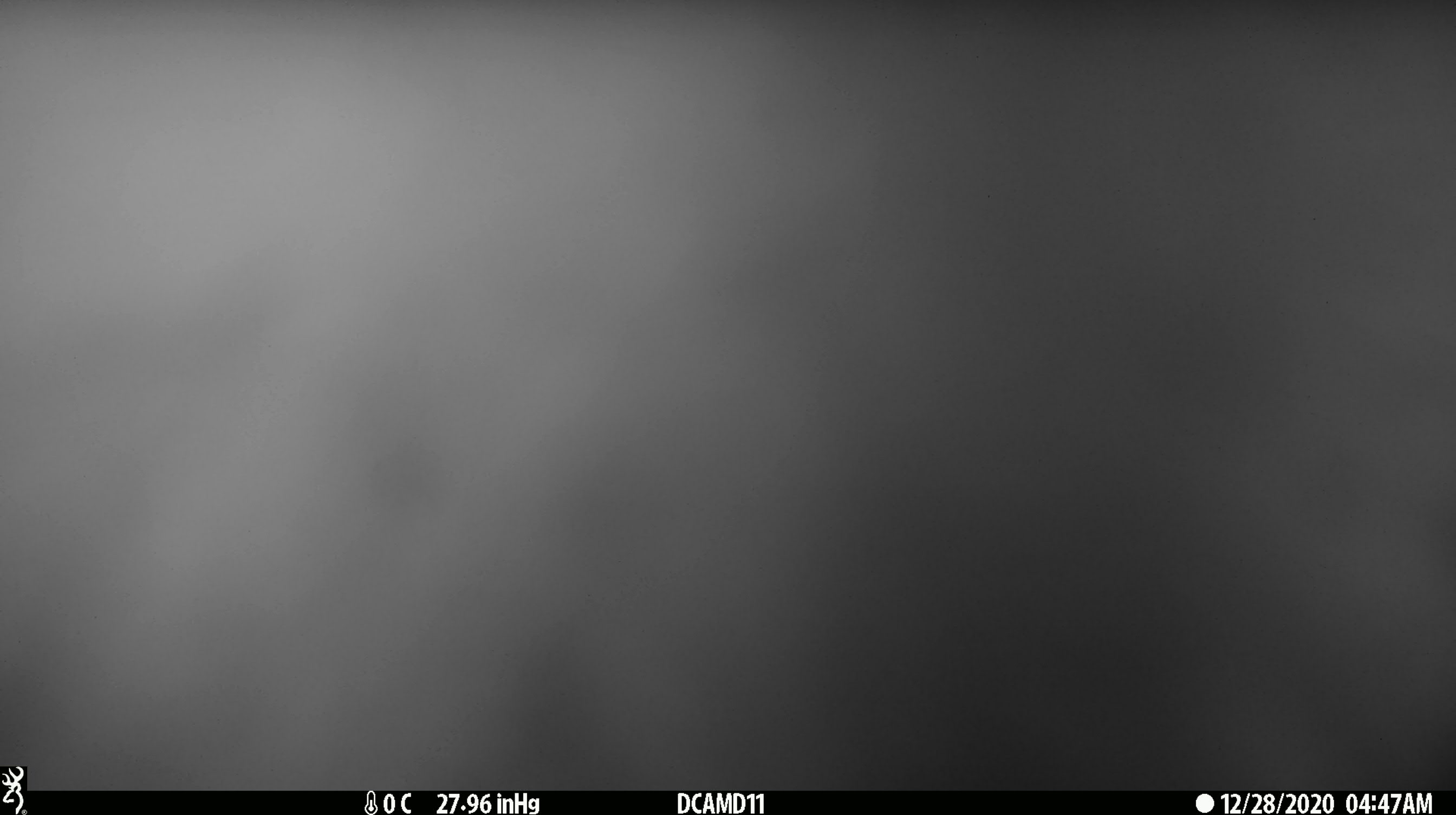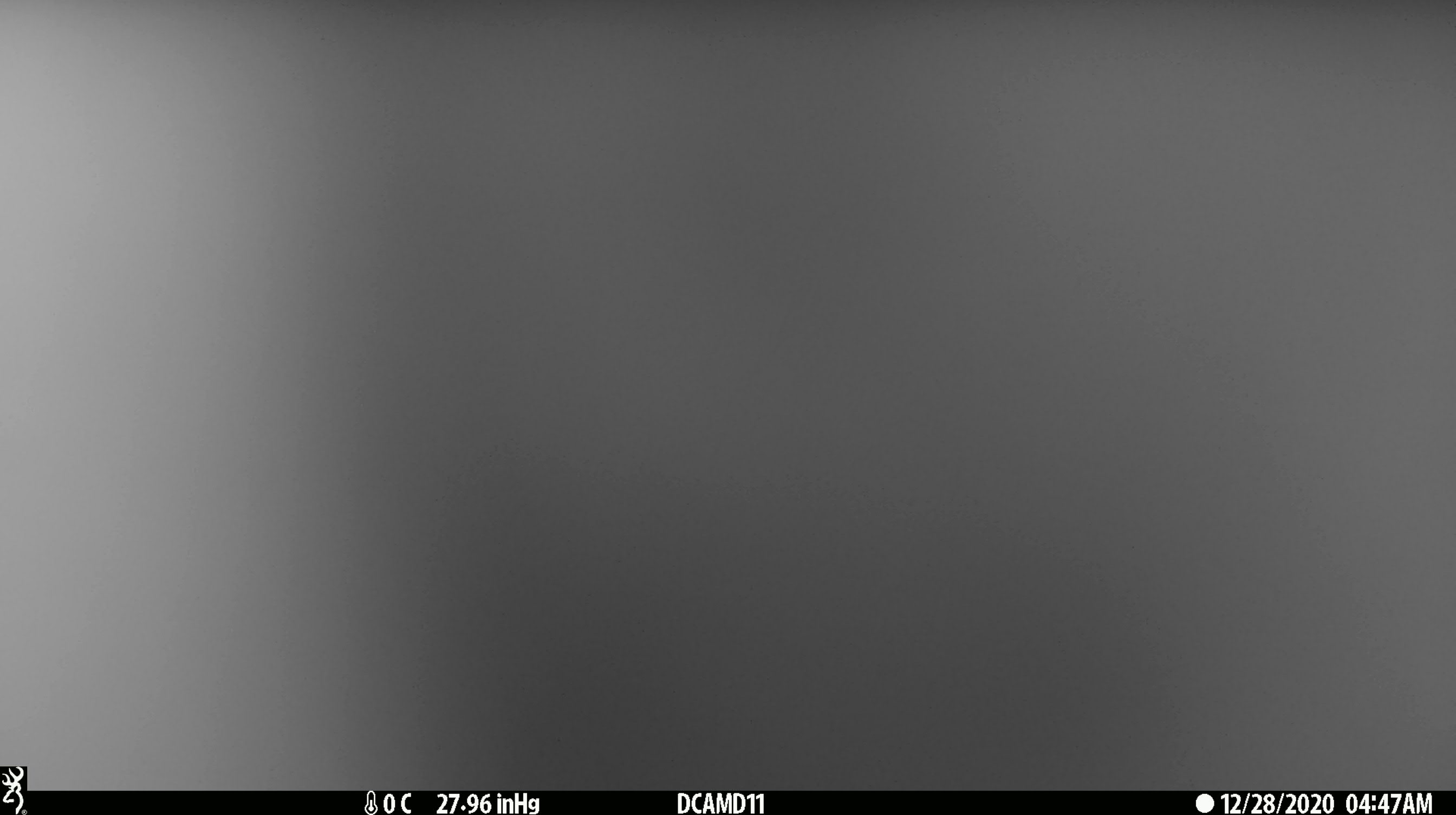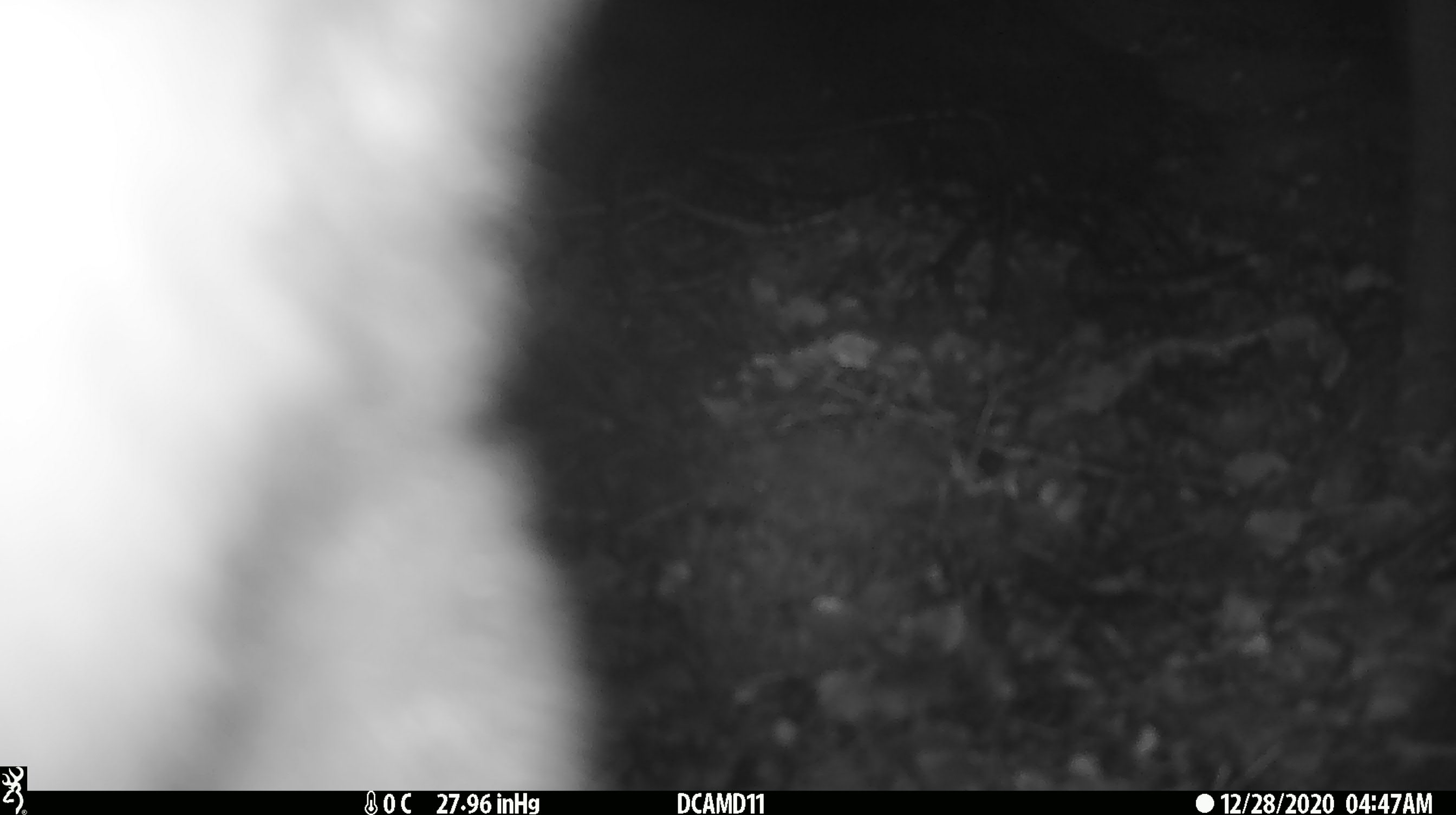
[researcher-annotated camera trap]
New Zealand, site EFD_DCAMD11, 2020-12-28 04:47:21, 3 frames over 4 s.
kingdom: Animalia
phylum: Chordata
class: Mammalia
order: Diprotodontia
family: Phalangeridae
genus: Trichosurus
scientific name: Trichosurus vulpecula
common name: common brushtail possum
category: possum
Possum (common brushtail possum) (Trichosurus vulpecula).